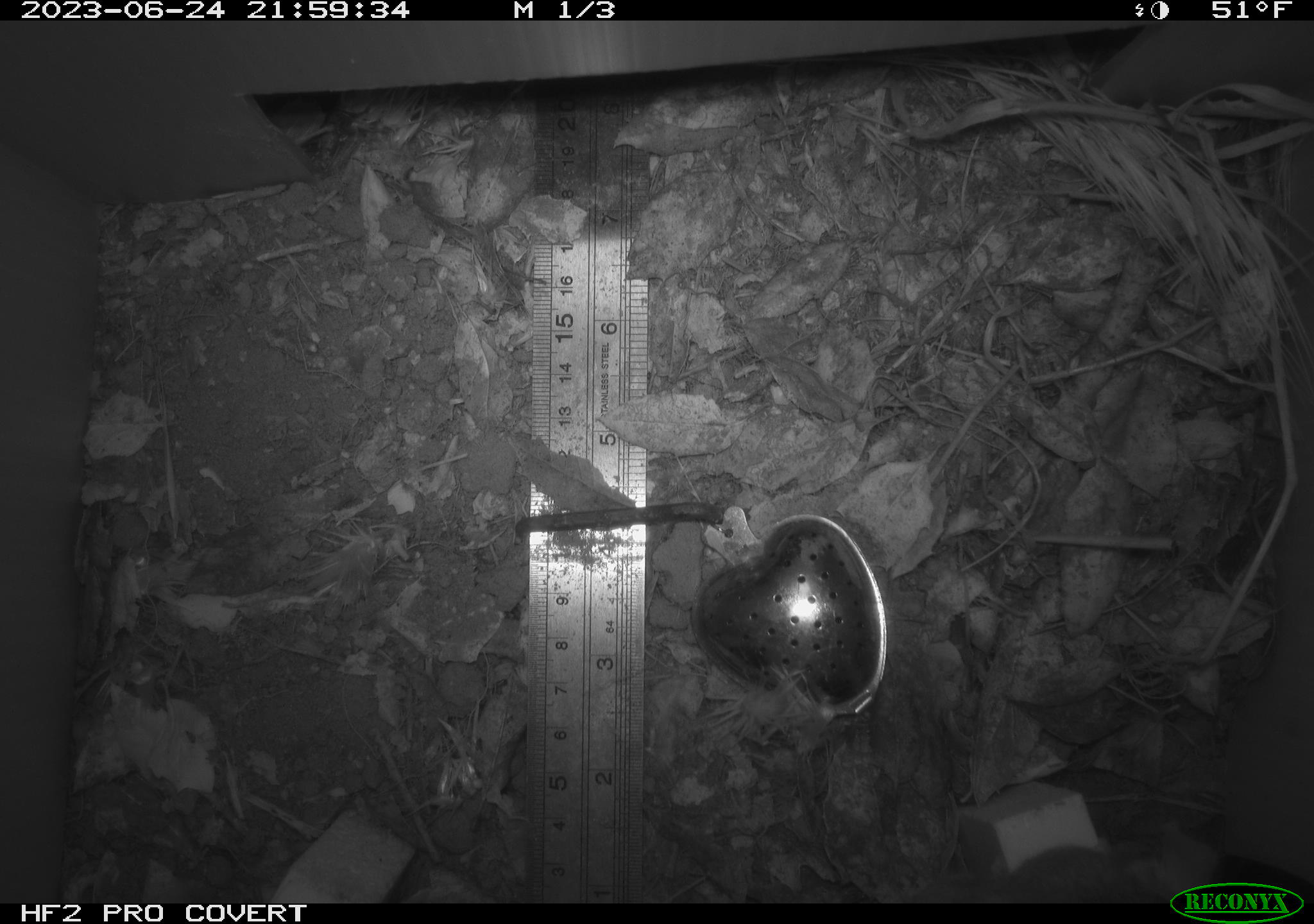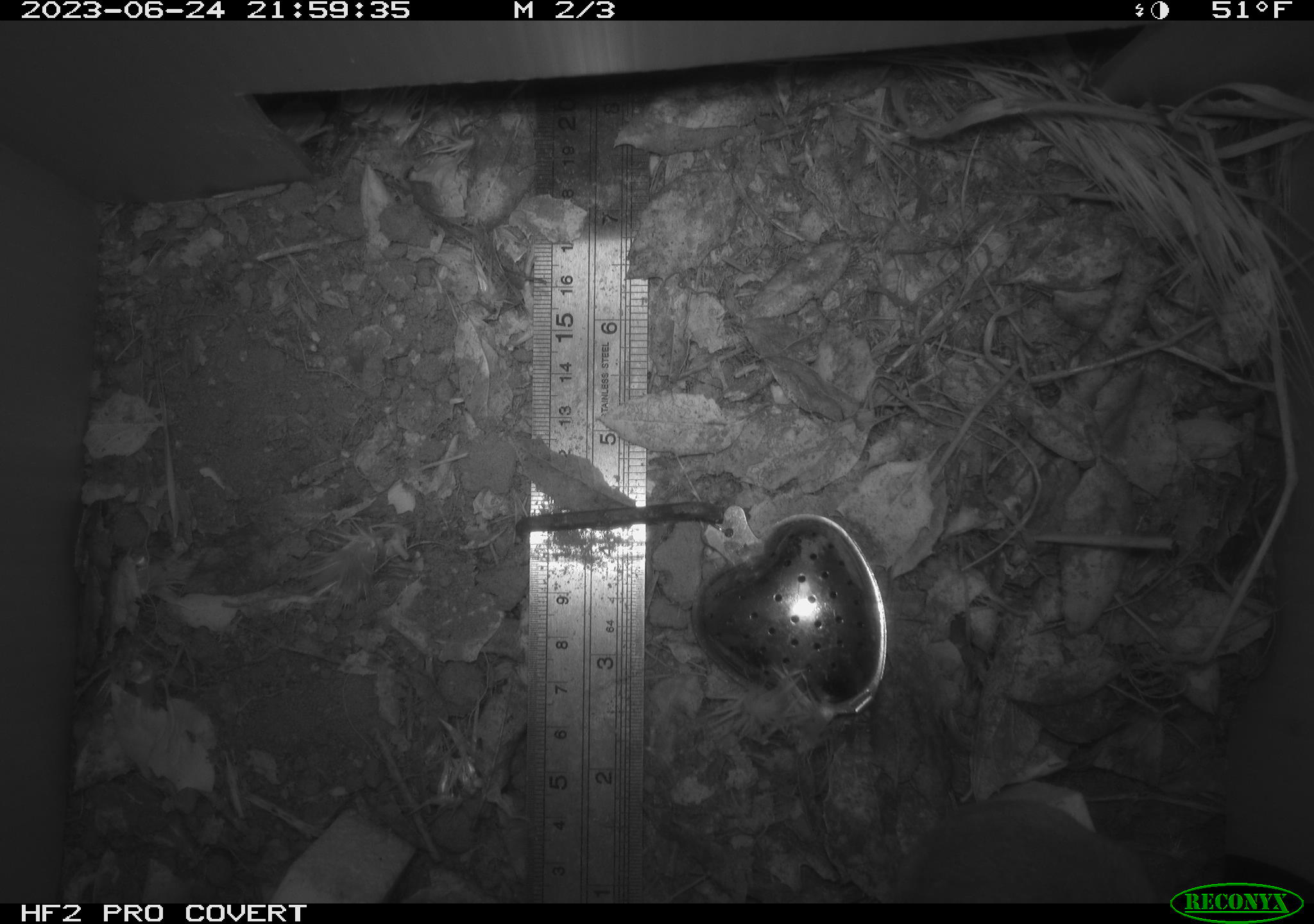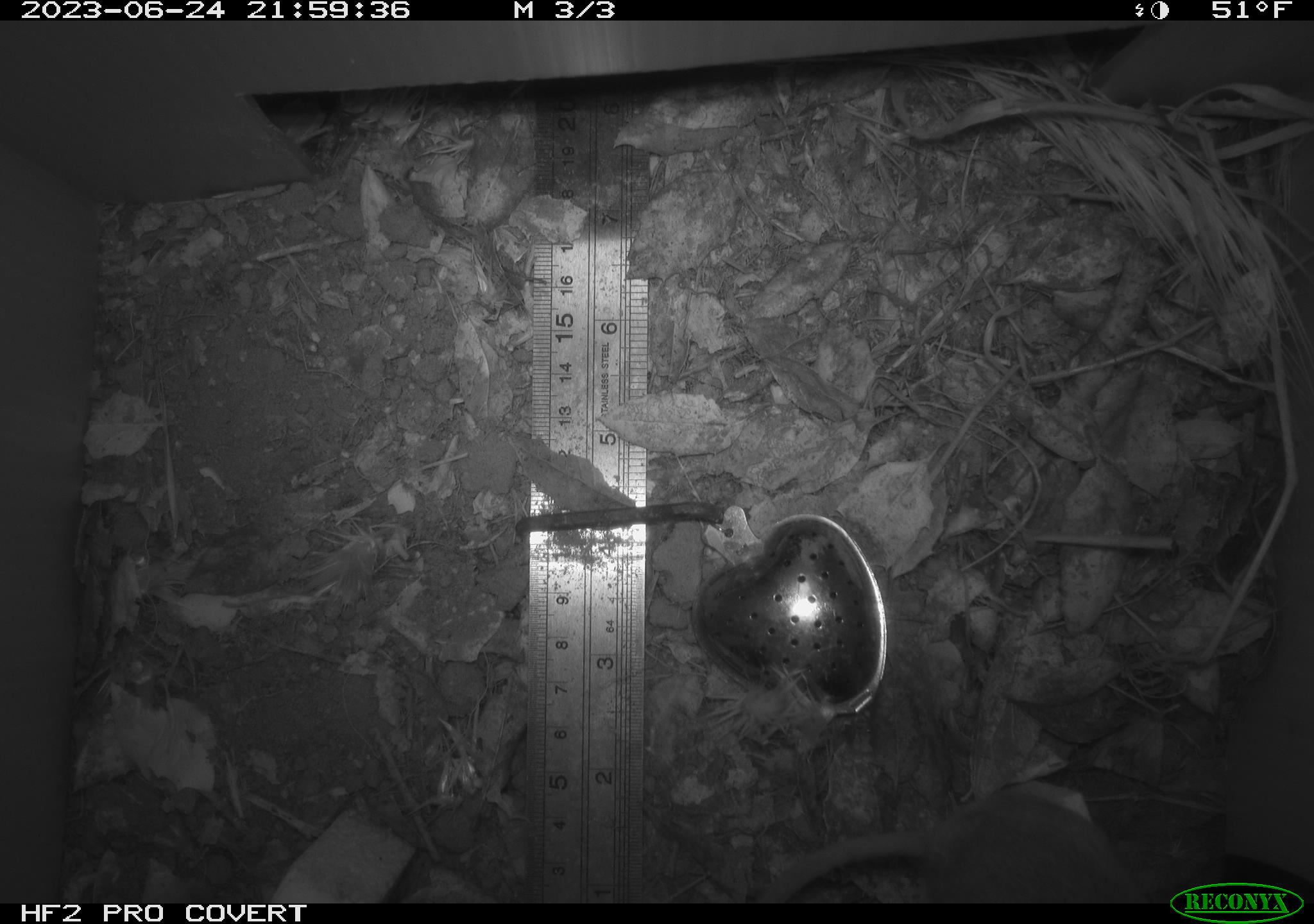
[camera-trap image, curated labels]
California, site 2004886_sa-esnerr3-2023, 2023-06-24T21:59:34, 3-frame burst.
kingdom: Animalia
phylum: Chordata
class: Mammalia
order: Rodentia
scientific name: Rodentia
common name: mouse species